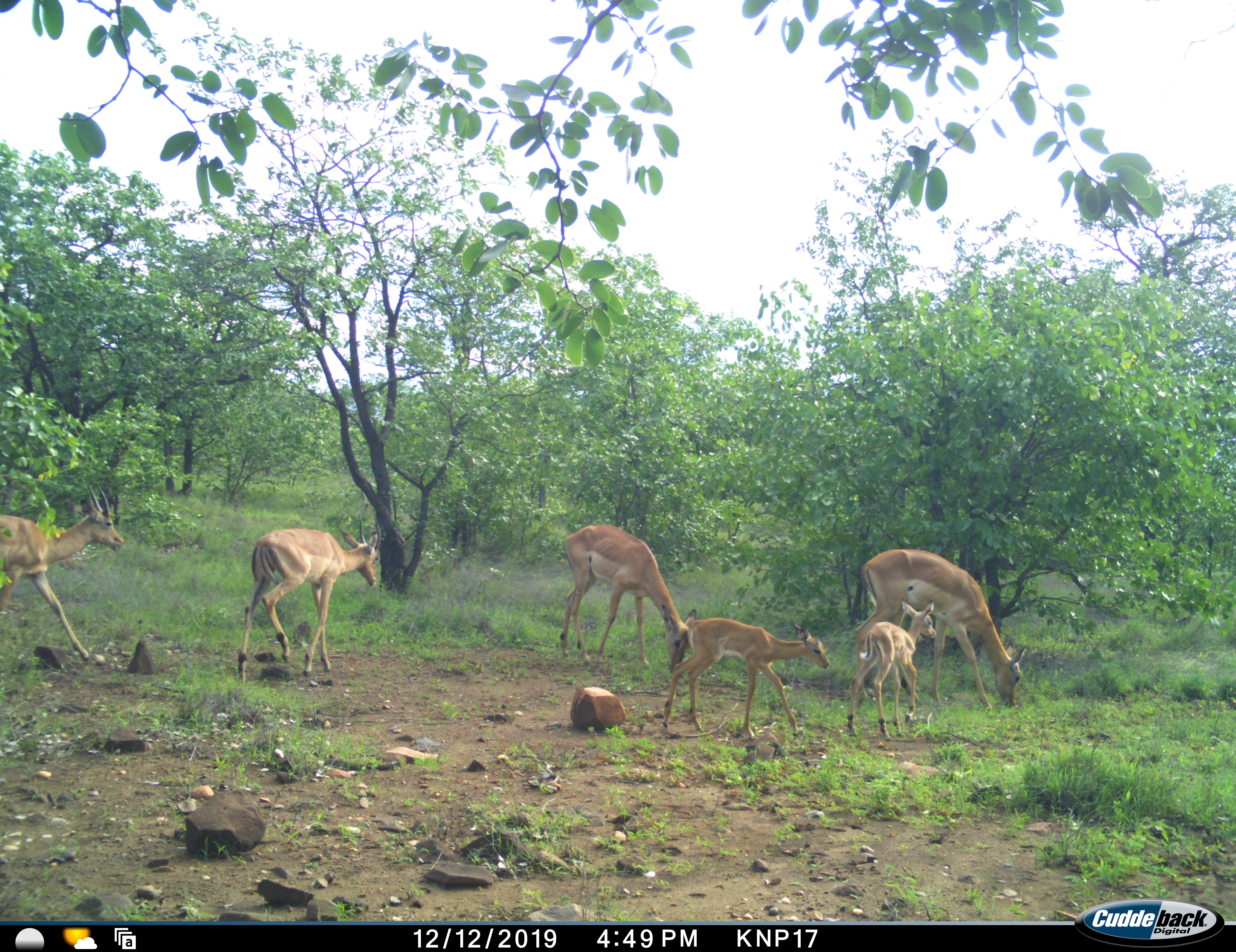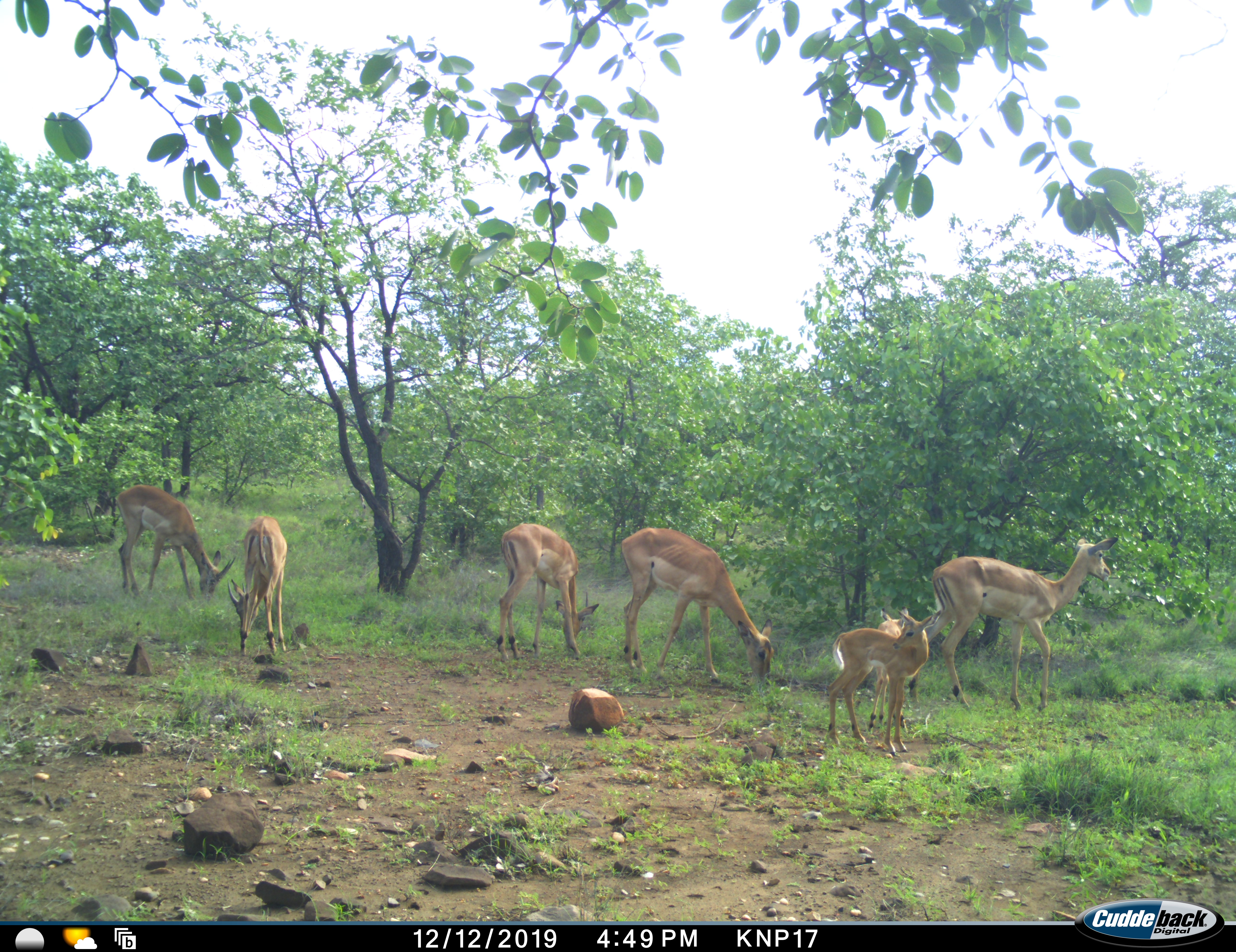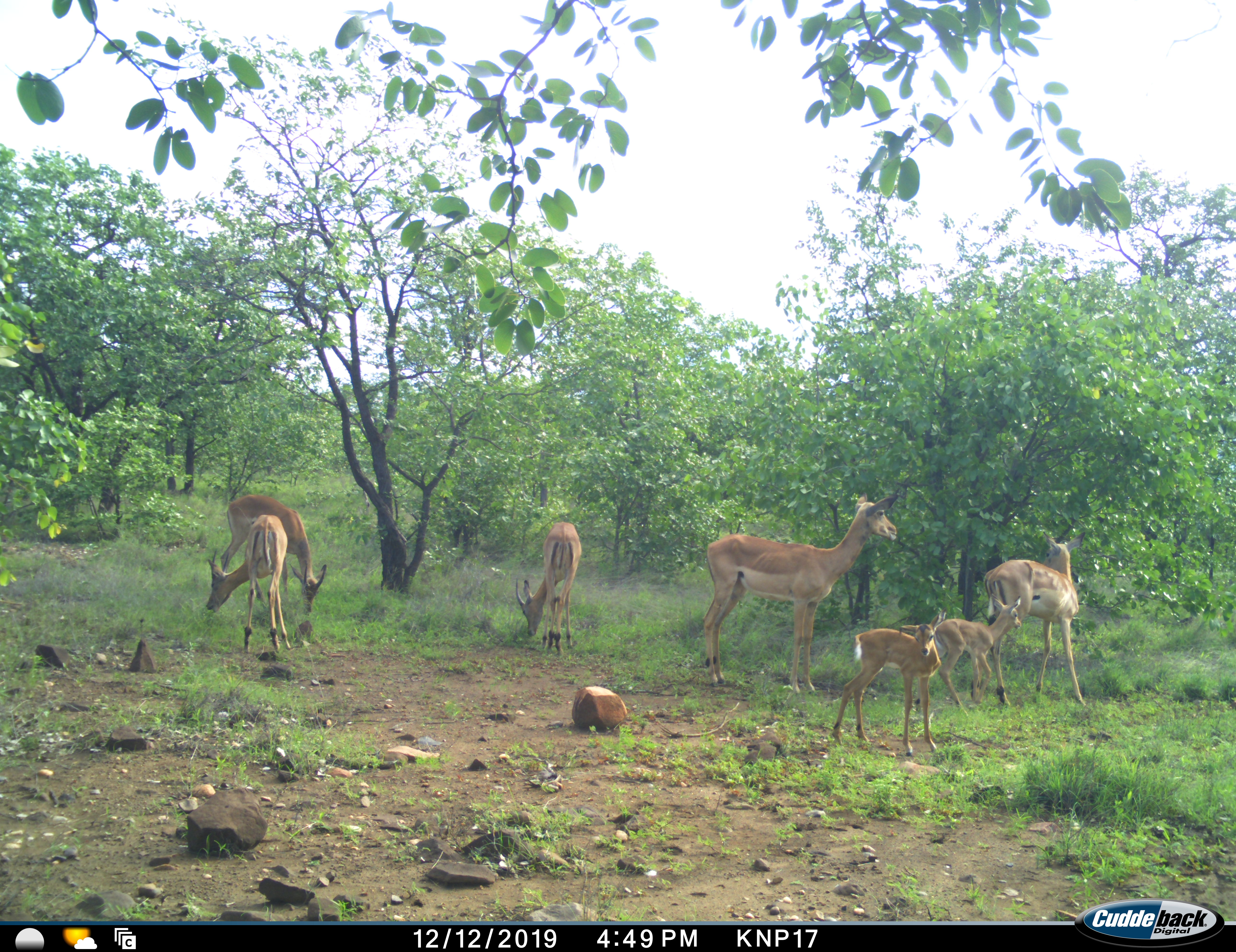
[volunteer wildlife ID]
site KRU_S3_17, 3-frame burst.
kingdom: Animalia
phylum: Chordata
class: Mammalia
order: Artiodactyla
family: Bovidae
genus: Aepyceros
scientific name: Aepyceros melampus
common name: impala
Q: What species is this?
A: Impala (Aepyceros melampus).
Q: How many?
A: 7.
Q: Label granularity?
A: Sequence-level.